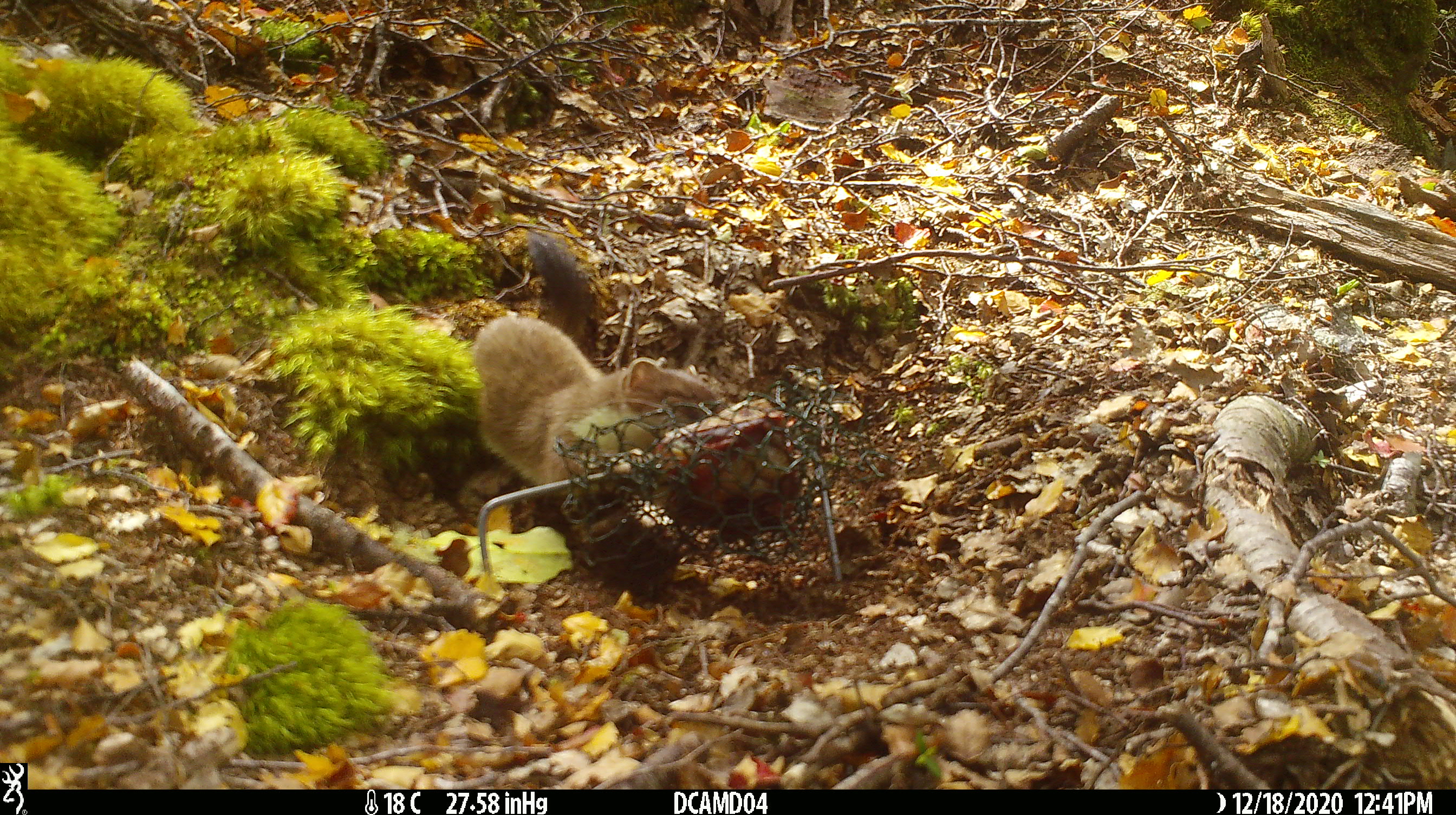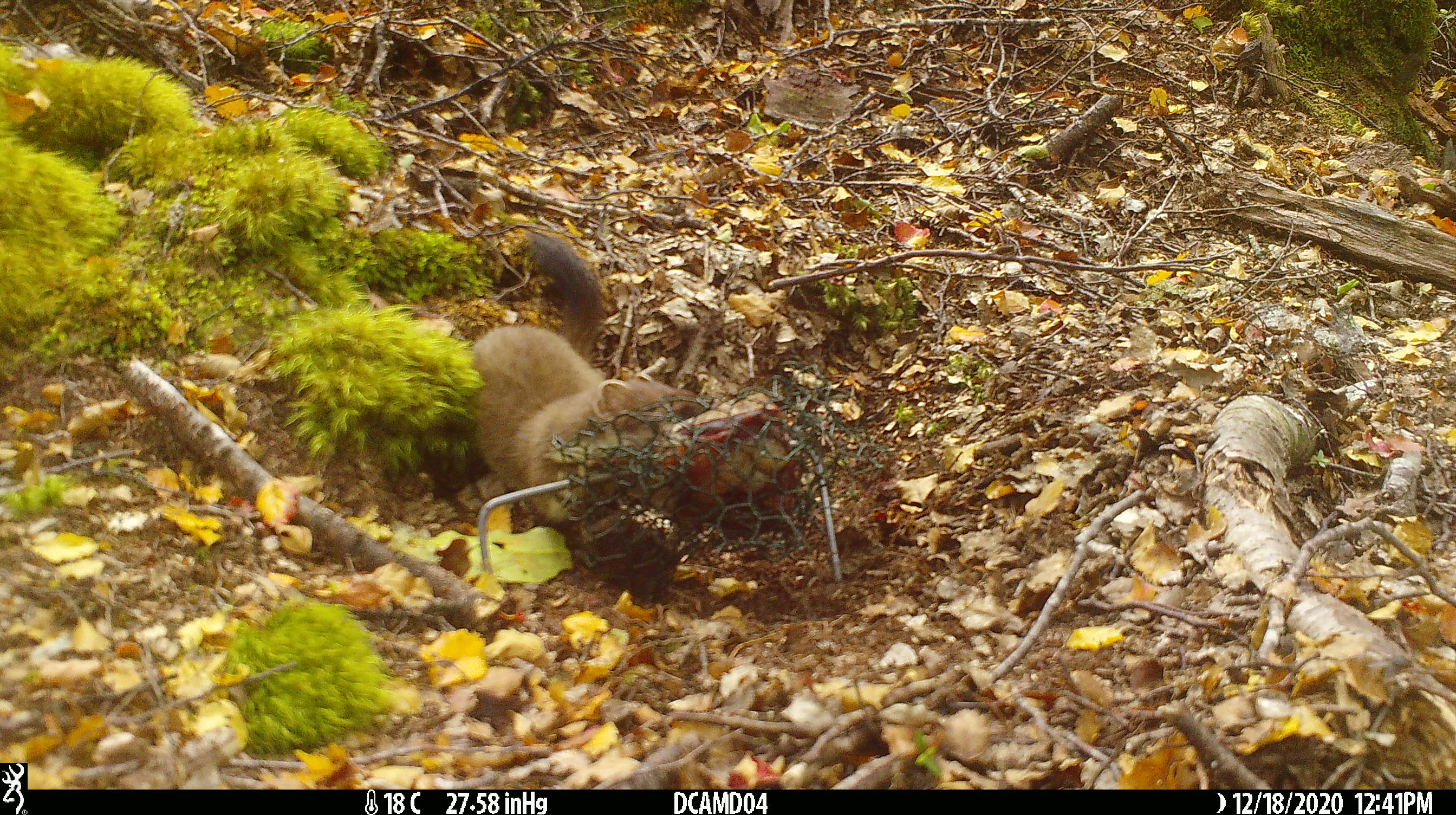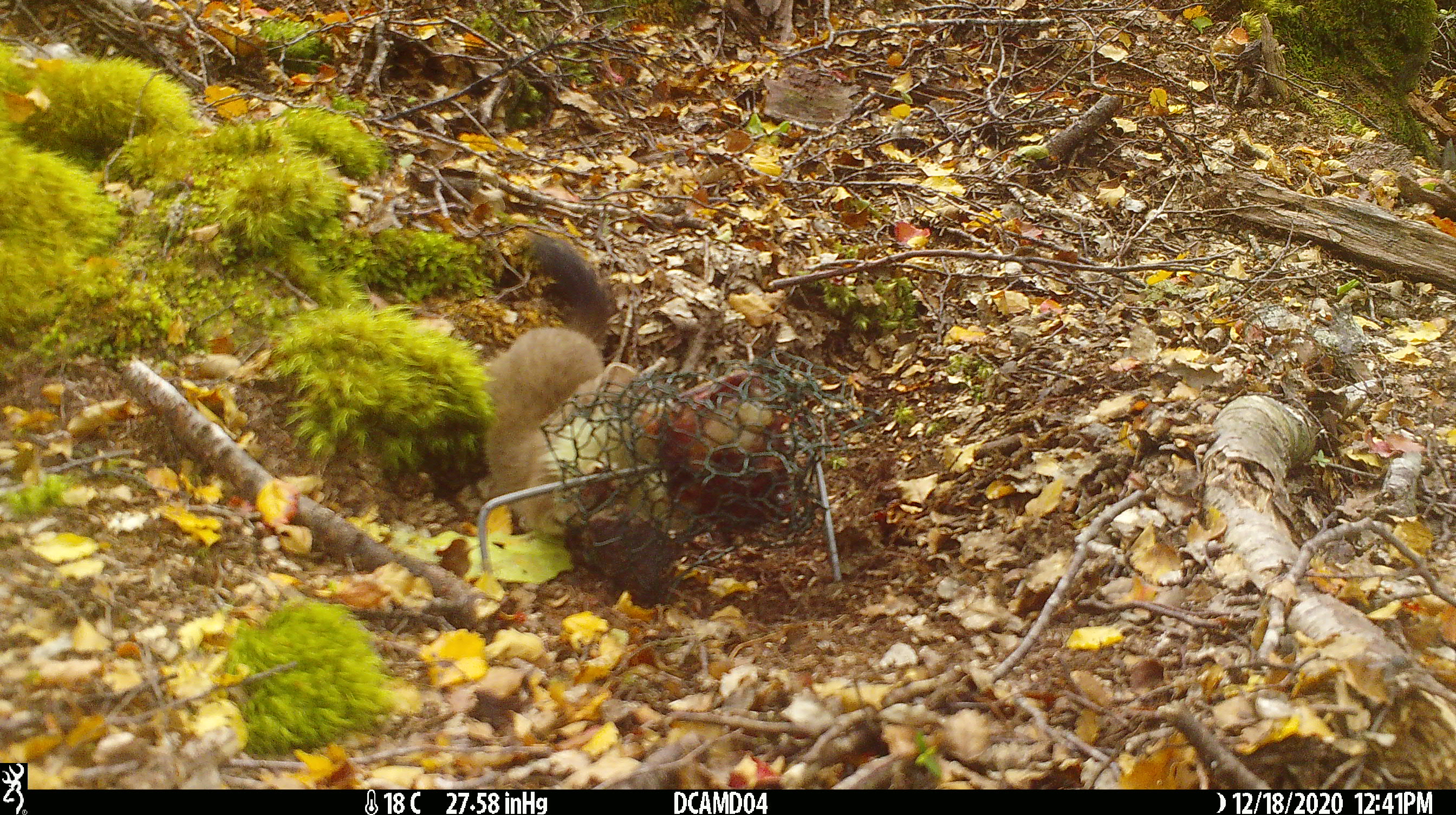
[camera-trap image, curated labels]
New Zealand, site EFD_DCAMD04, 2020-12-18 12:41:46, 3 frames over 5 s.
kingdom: Animalia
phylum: Chordata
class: Mammalia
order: Carnivora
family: Mustelidae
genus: Mustela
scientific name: Mustela erminea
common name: stoat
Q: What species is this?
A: Stoat (Mustela erminea).